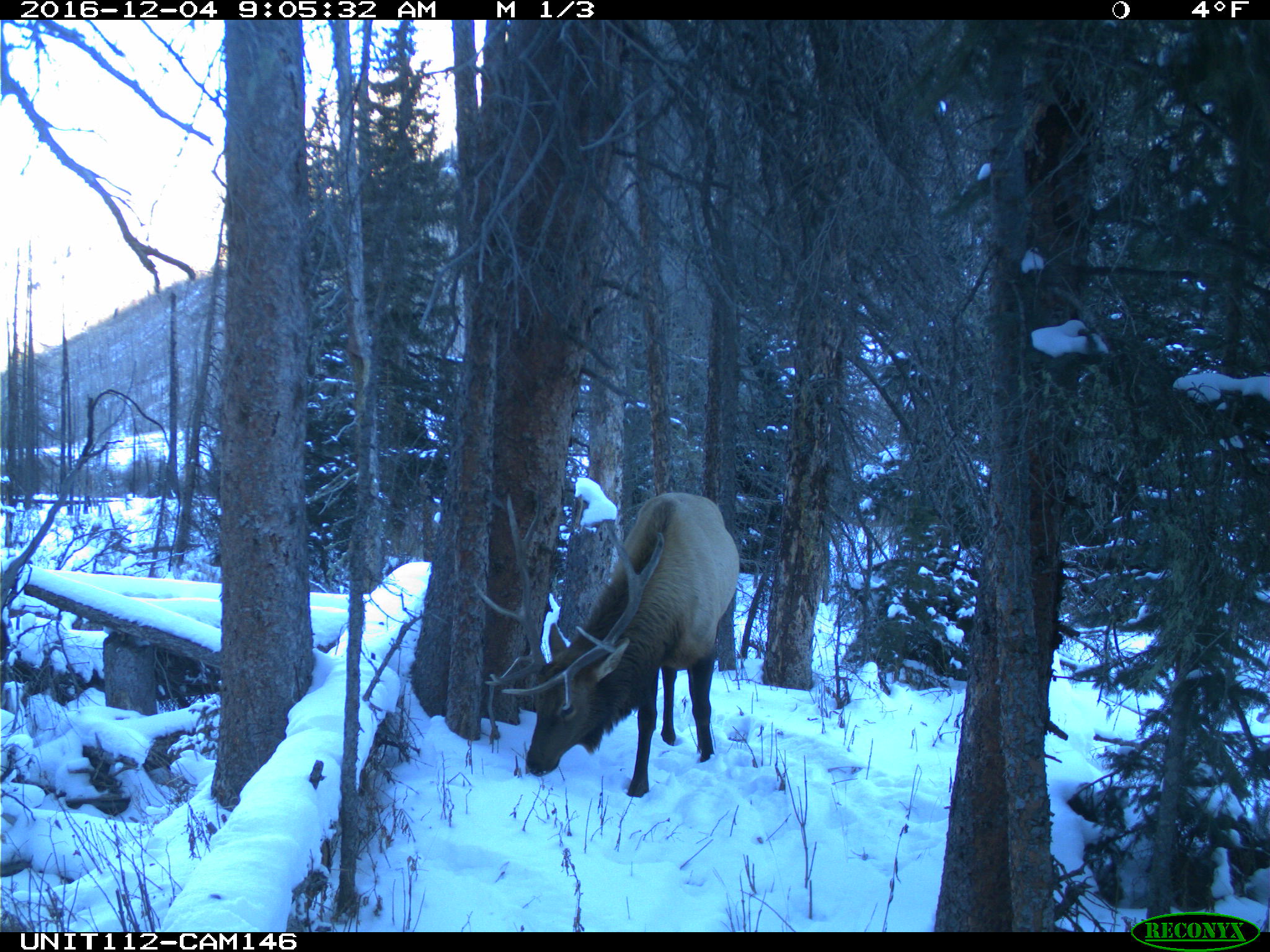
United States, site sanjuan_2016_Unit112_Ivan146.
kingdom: Animalia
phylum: Chordata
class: Mammalia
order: Artiodactyla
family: Cervidae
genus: Cervus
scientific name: Cervus elaphus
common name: red deer